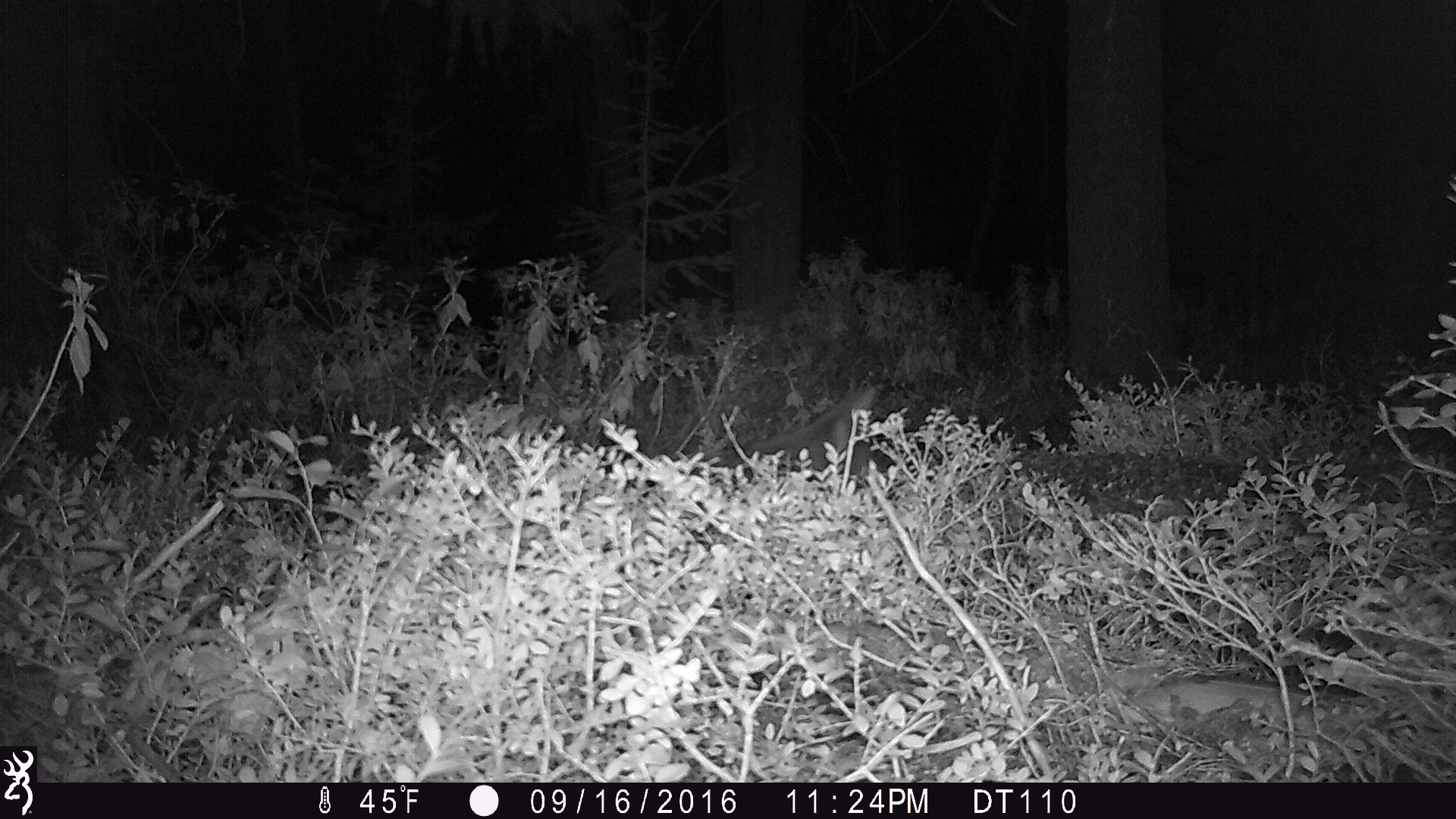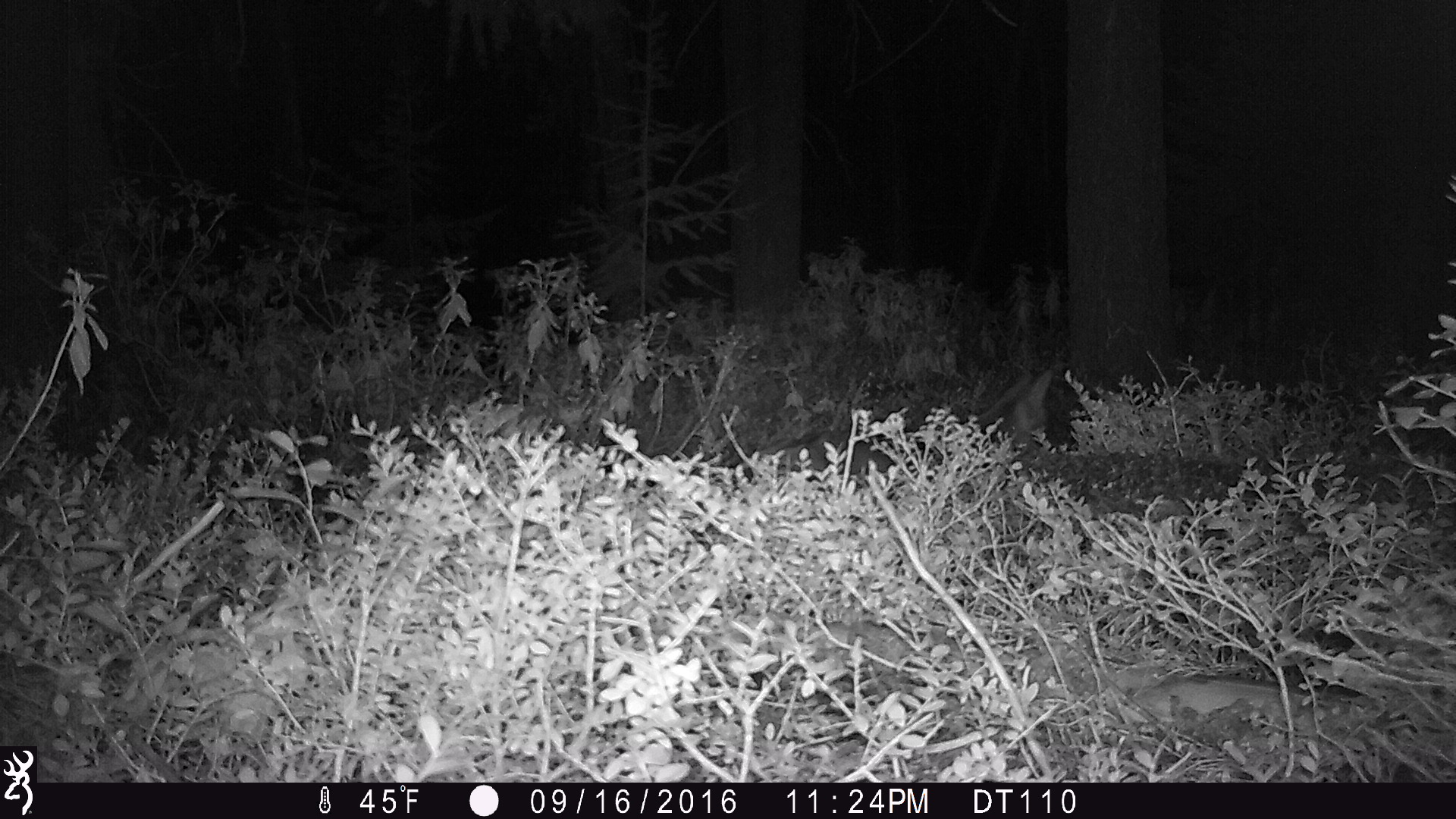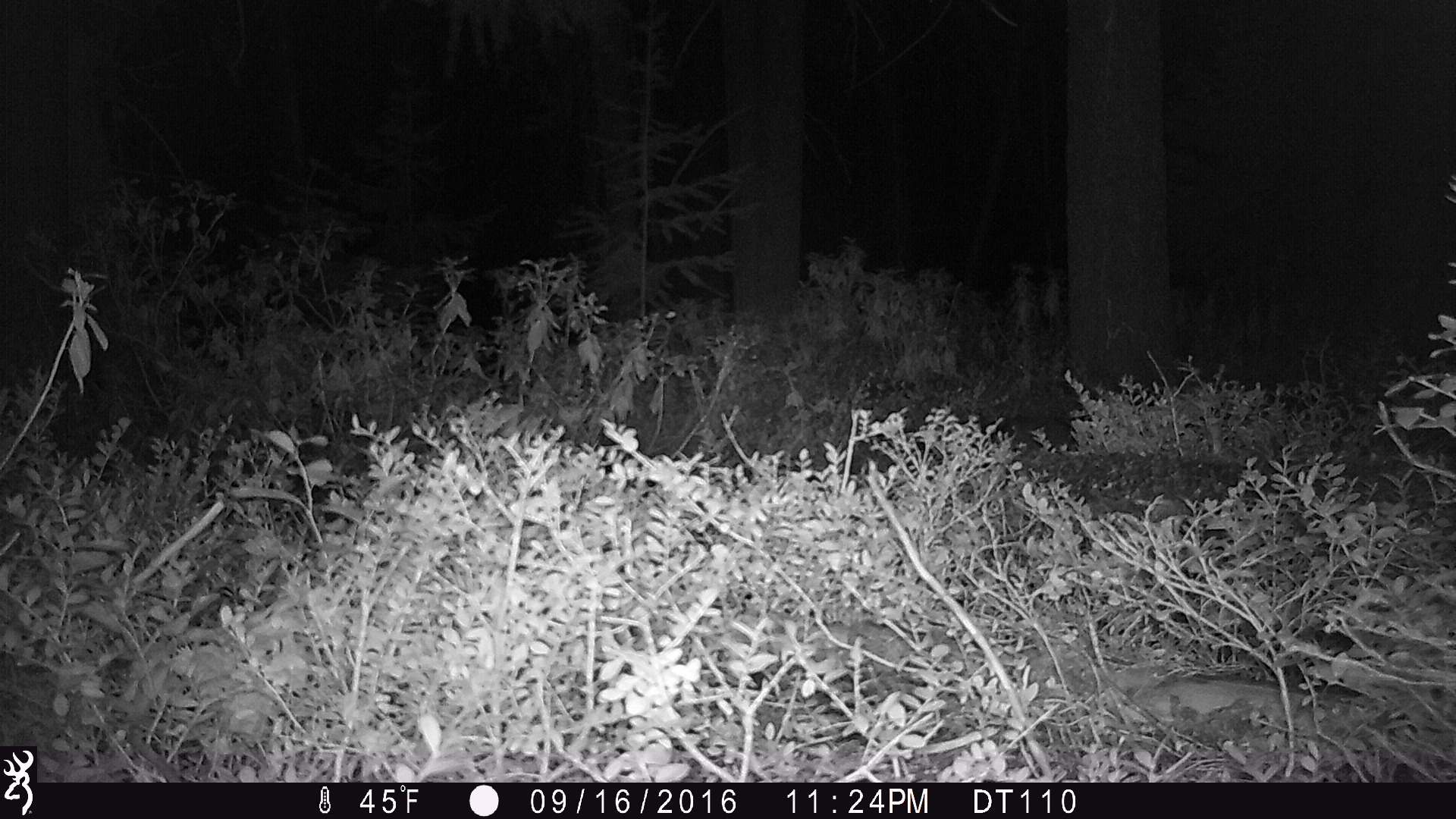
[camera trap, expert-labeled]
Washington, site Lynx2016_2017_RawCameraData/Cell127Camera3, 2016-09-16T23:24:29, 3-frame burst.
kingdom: Animalia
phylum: Chordata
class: Mammalia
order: Carnivora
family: Canidae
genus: Canis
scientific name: Canis latrans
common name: coyote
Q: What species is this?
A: Canis latrans (coyote).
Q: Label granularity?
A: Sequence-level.